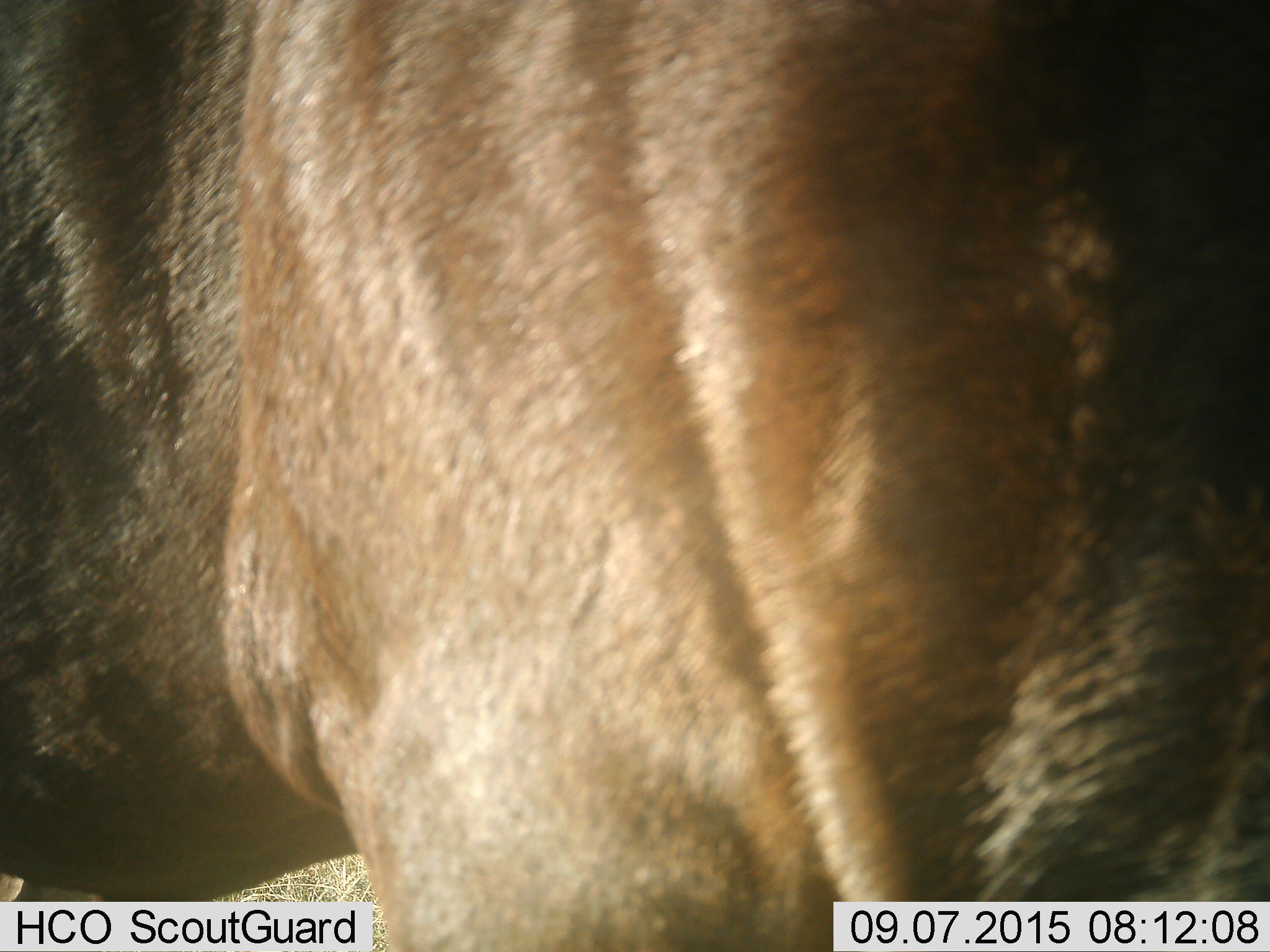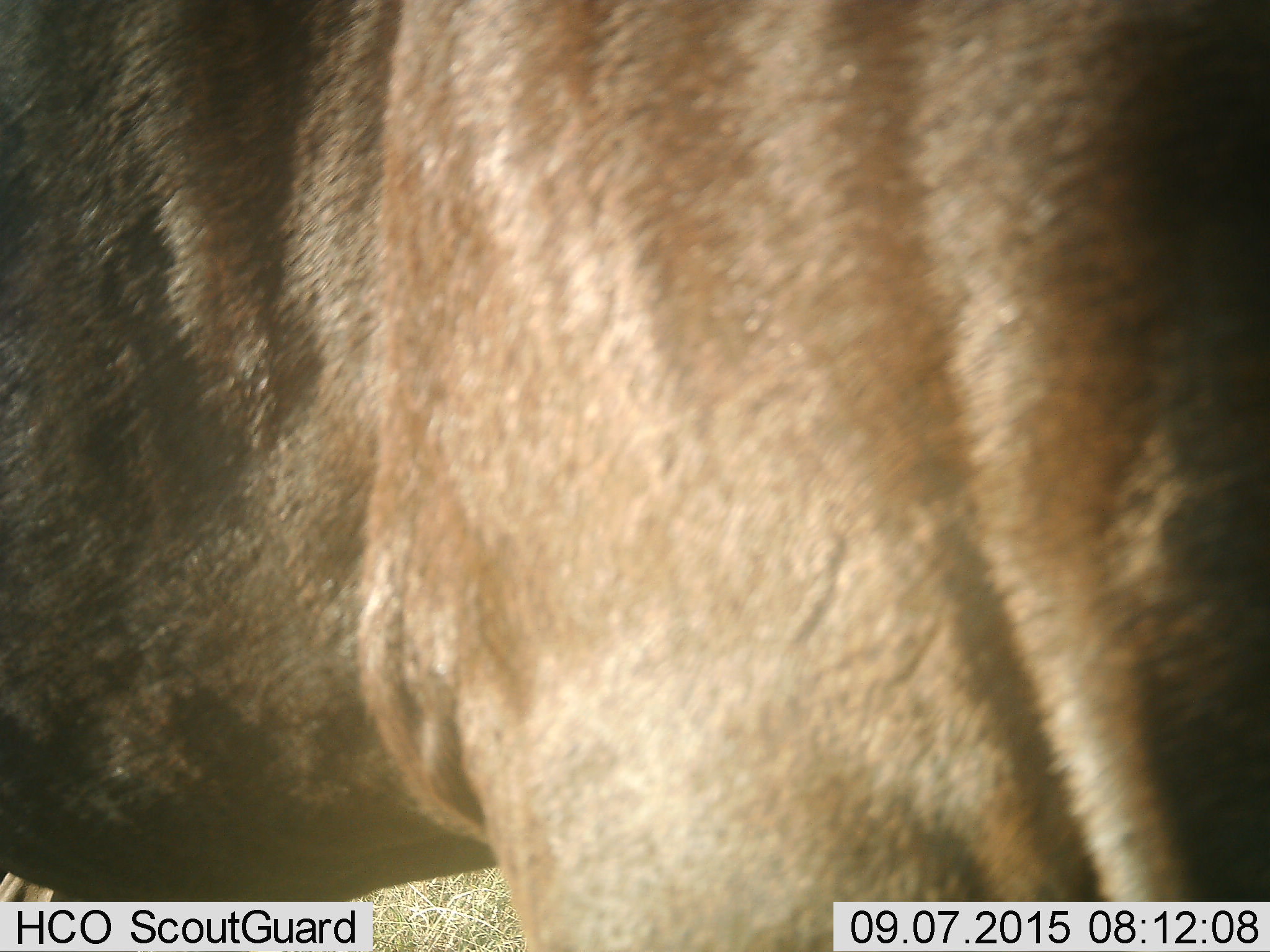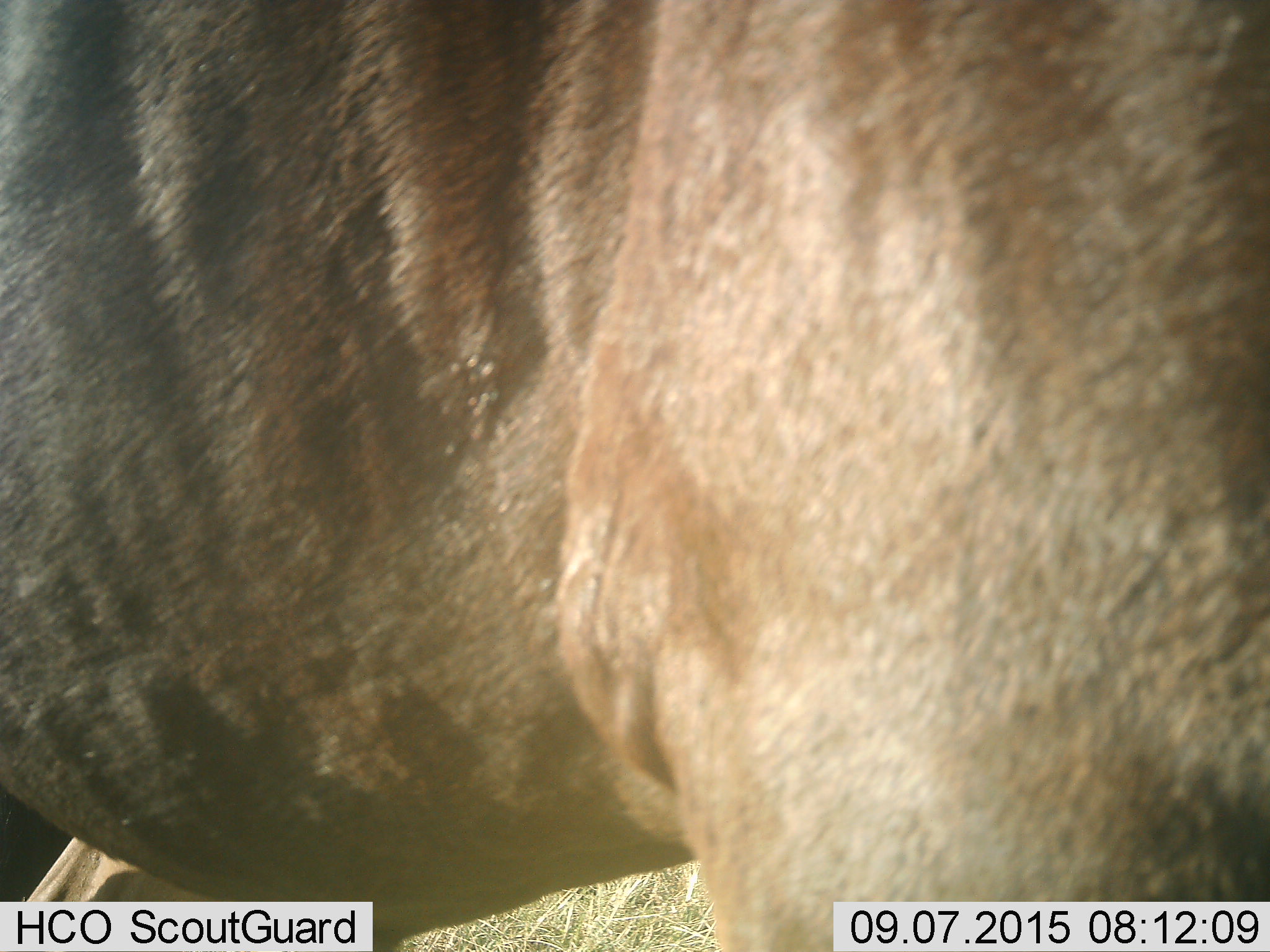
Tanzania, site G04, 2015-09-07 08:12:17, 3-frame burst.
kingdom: Animalia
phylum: Chordata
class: Mammalia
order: Artiodactyla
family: Bovidae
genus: Connochaetes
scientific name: Connochaetes taurinus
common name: blue wildebeest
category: wildebeest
Wildebeest (blue wildebeest) (Connochaetes taurinus), count 1. Behavior (volunteer vote fractions): standing 70%, resting 0%, moving 30%, interacting 0%. Young present (vote fraction): 0%. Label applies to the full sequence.